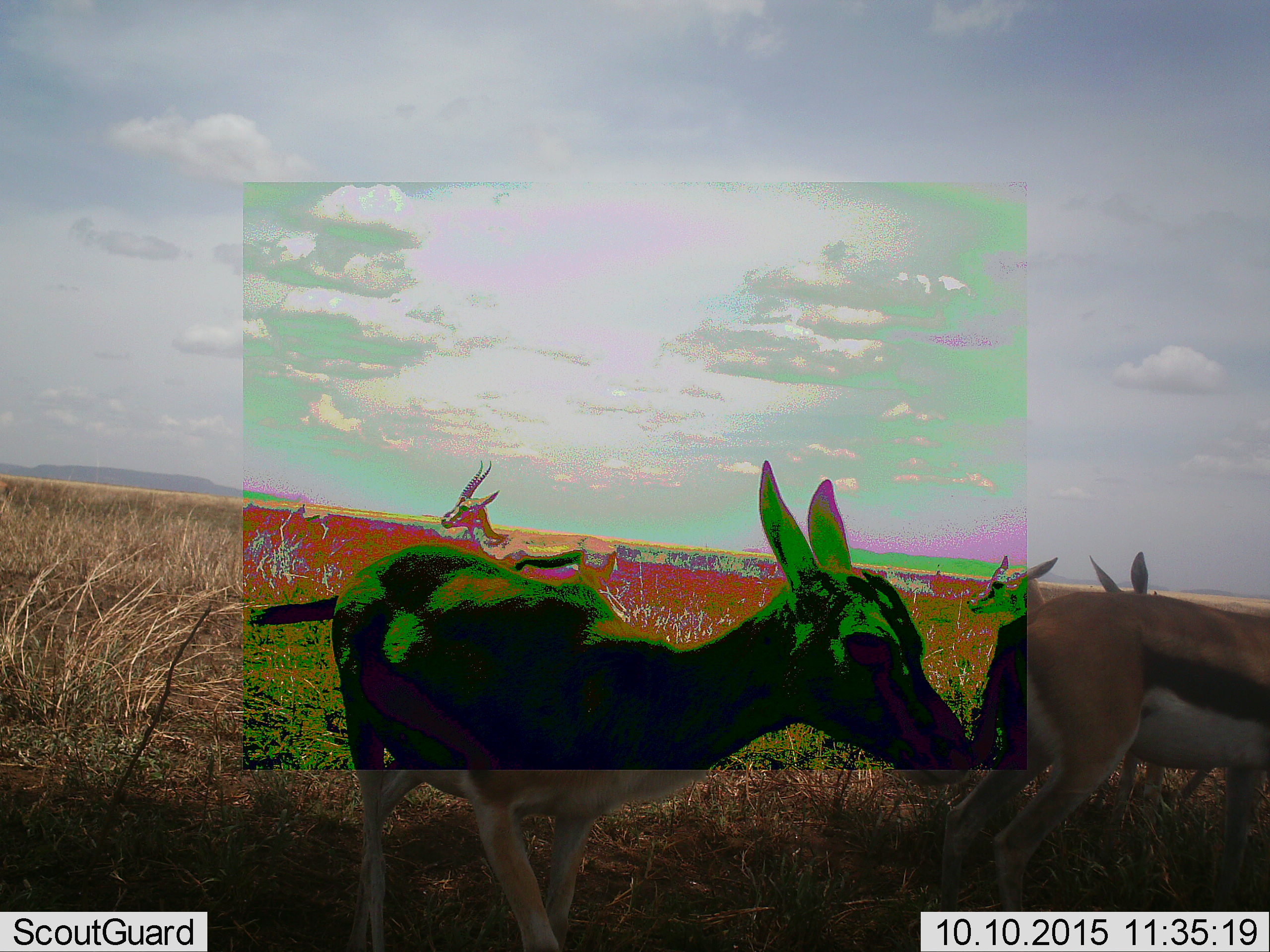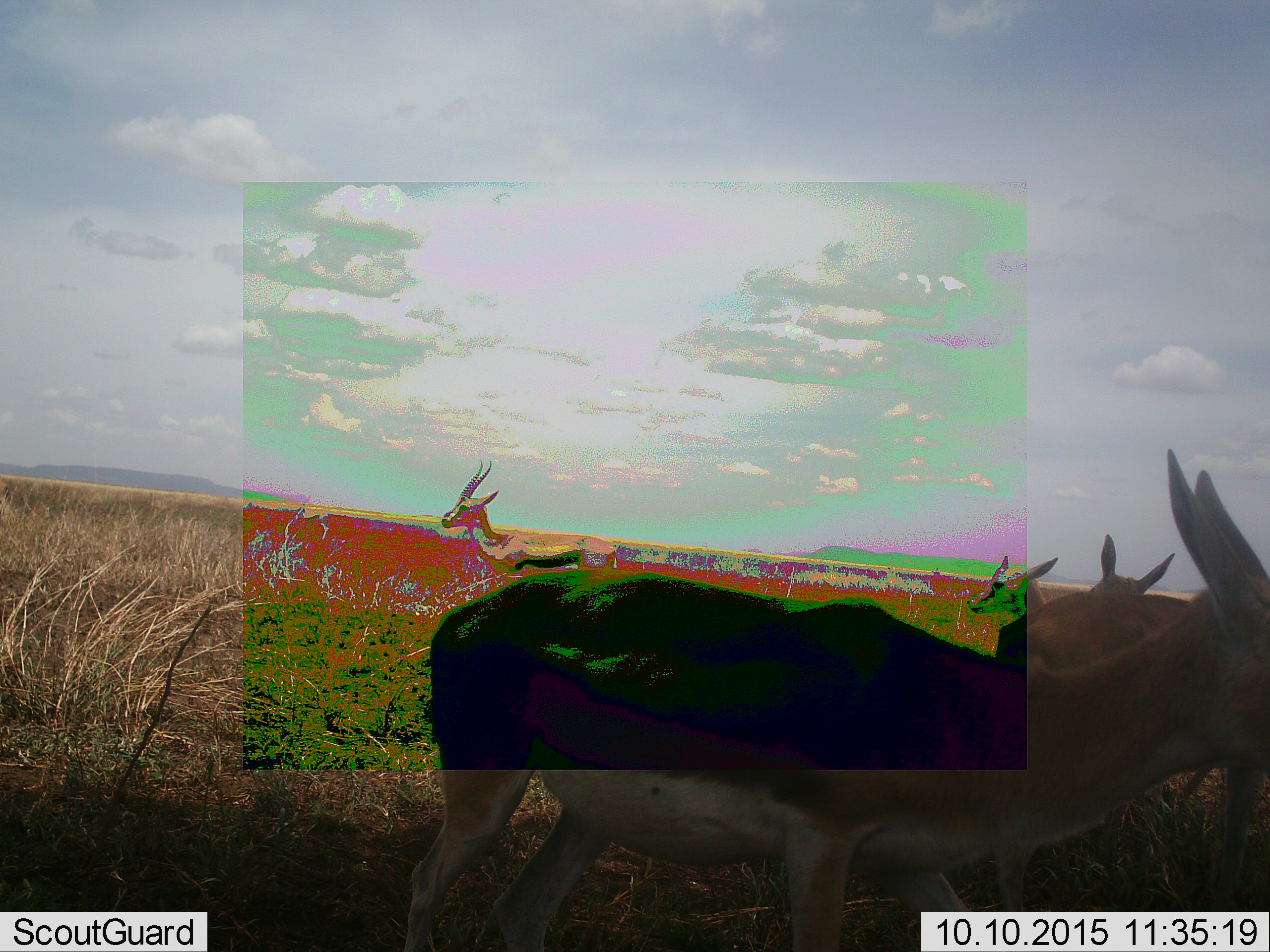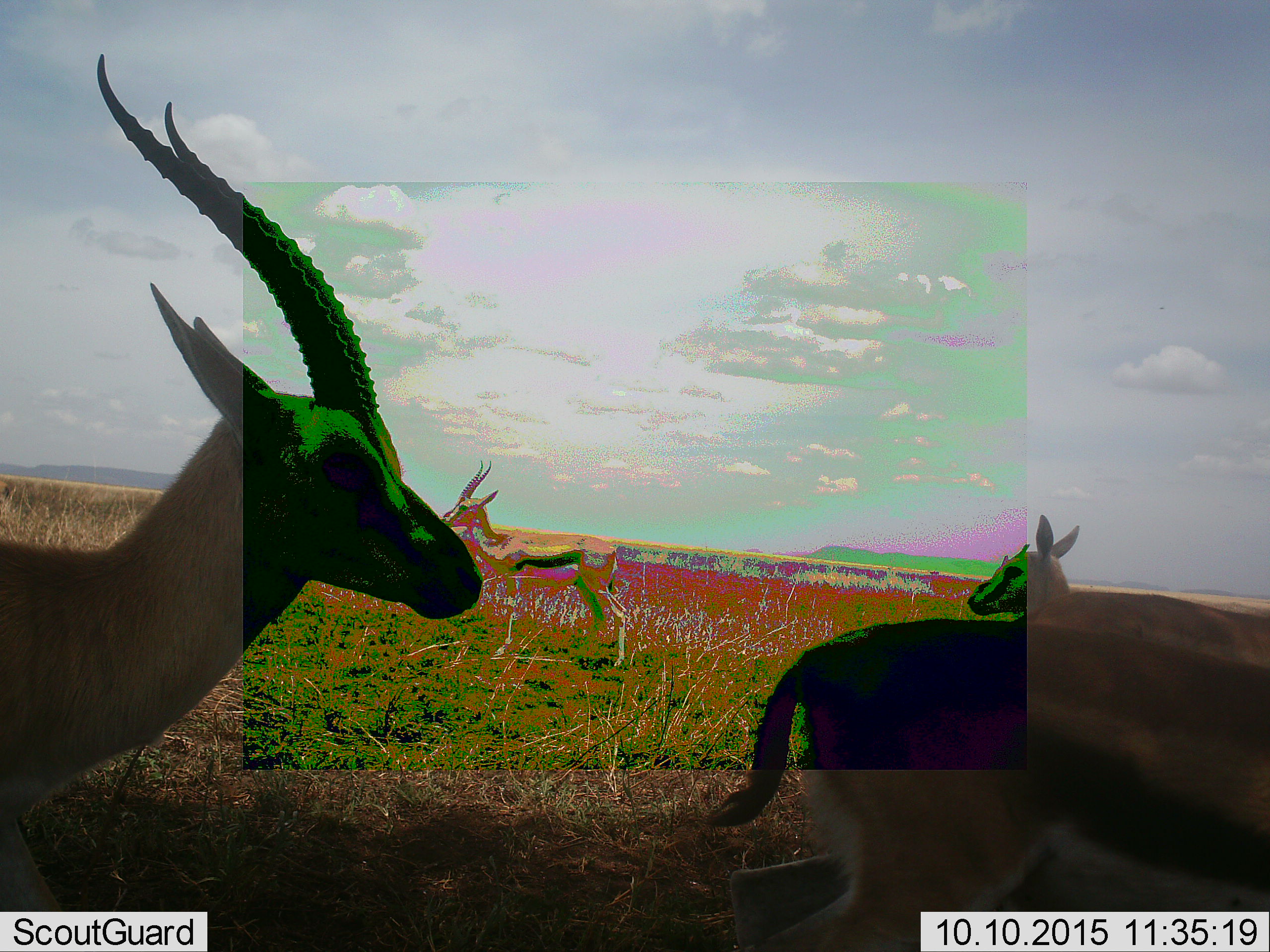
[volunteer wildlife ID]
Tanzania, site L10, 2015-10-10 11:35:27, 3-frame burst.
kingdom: Animalia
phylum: Chordata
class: Mammalia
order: Artiodactyla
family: Bovidae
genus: Eudorcas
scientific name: Eudorcas thomsonii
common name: thomson's gazelle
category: gazellethomsons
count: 5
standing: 78%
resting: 0%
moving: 89%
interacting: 0%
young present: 22%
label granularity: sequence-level